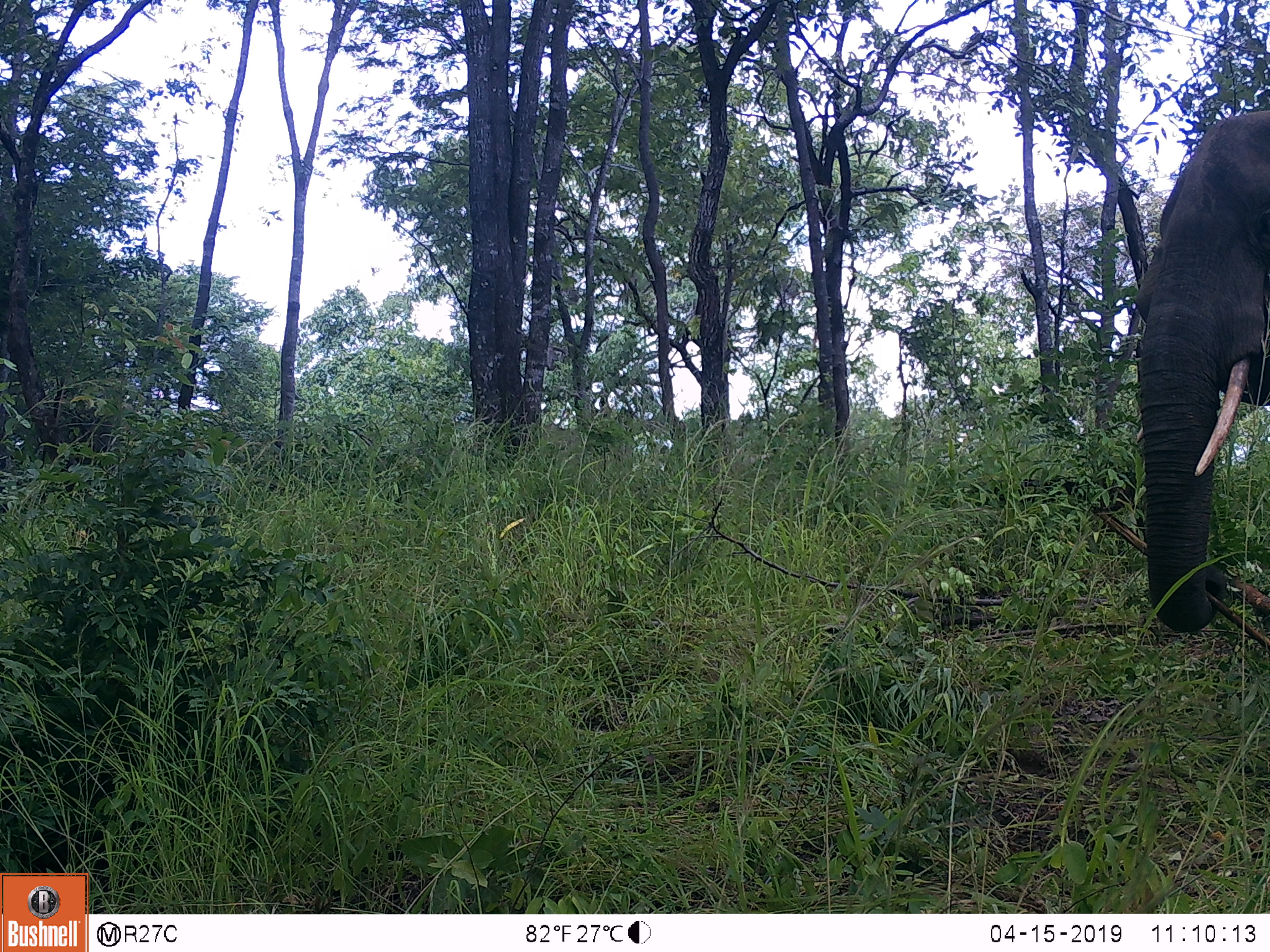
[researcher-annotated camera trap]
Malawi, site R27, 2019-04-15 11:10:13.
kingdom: Animalia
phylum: Chordata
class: Mammalia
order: Proboscidea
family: Elephantidae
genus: Loxodonta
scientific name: Loxodonta africana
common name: african savanna elephant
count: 1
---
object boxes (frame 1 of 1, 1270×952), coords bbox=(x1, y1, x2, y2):
african savanna elephant: bbox=(1093, 94, 1270, 648)